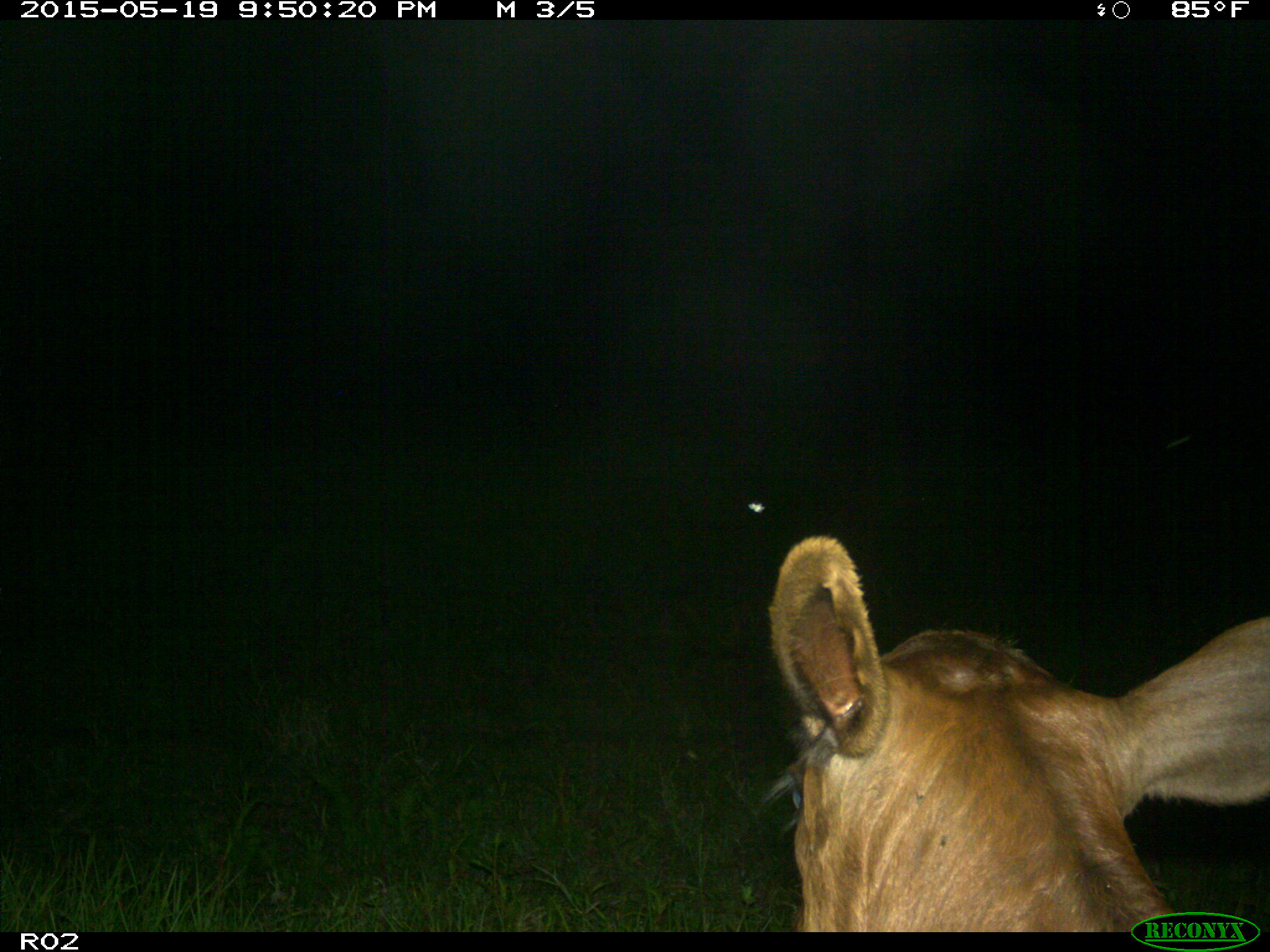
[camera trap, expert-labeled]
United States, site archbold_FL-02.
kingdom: Animalia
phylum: Chordata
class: Mammalia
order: Artiodactyla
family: Bovidae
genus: Bos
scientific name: Bos taurus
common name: domestic cow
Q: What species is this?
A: Bos taurus (domestic cow).